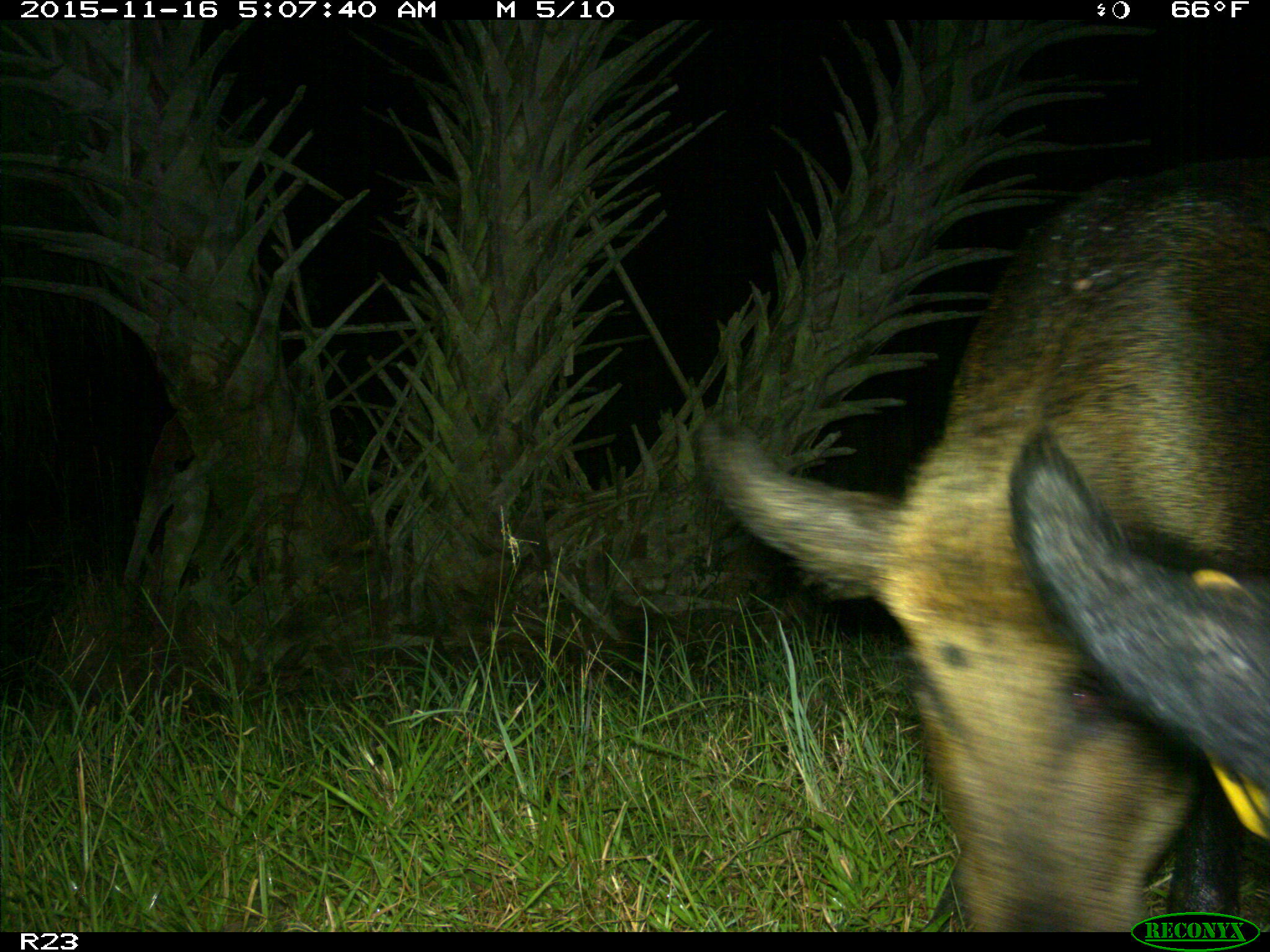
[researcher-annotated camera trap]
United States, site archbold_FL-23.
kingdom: Animalia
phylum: Chordata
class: Mammalia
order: Artiodactyla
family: Suidae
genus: Sus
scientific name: Sus scrofa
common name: wild boar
Sus scrofa (wild boar).